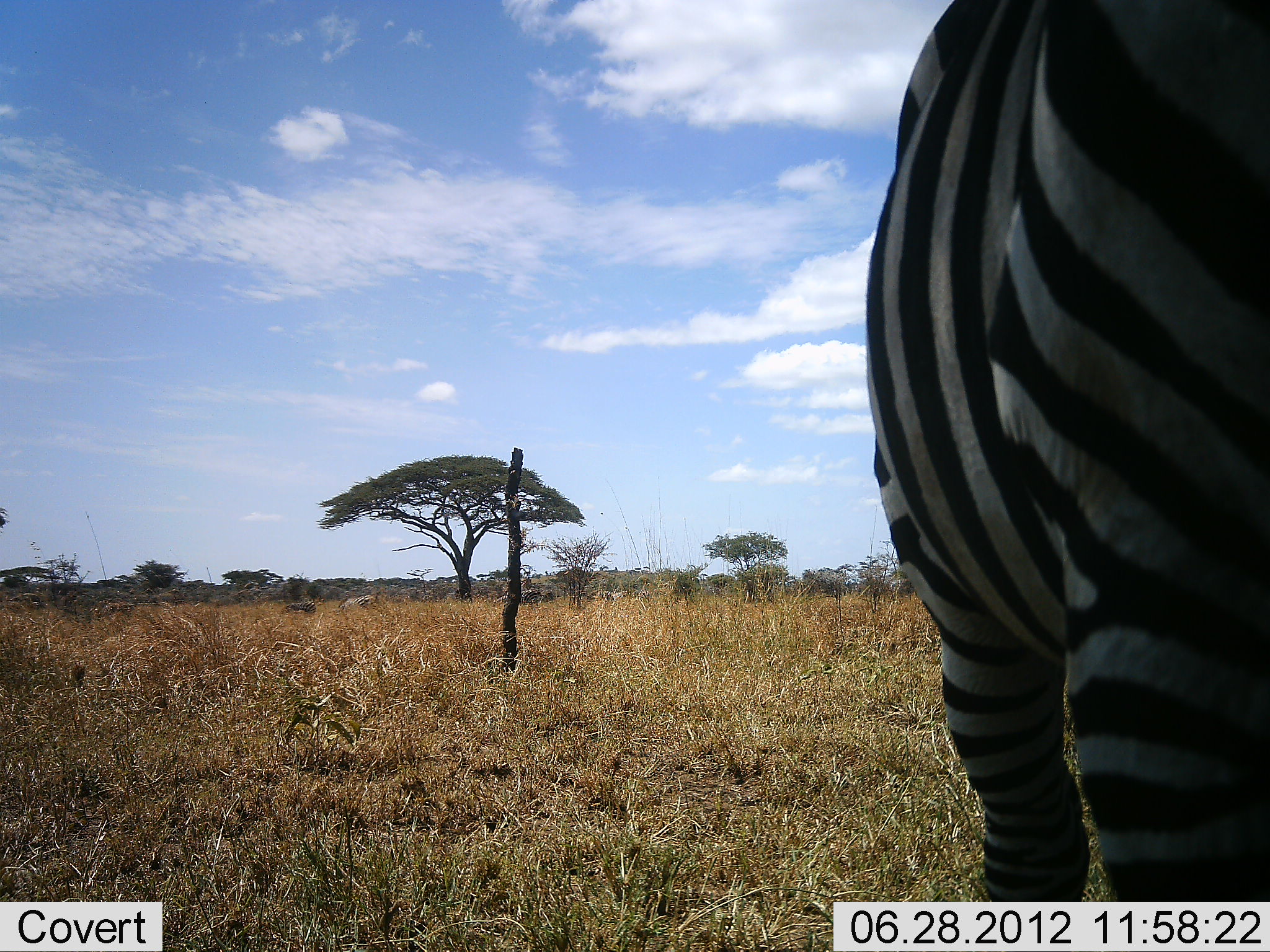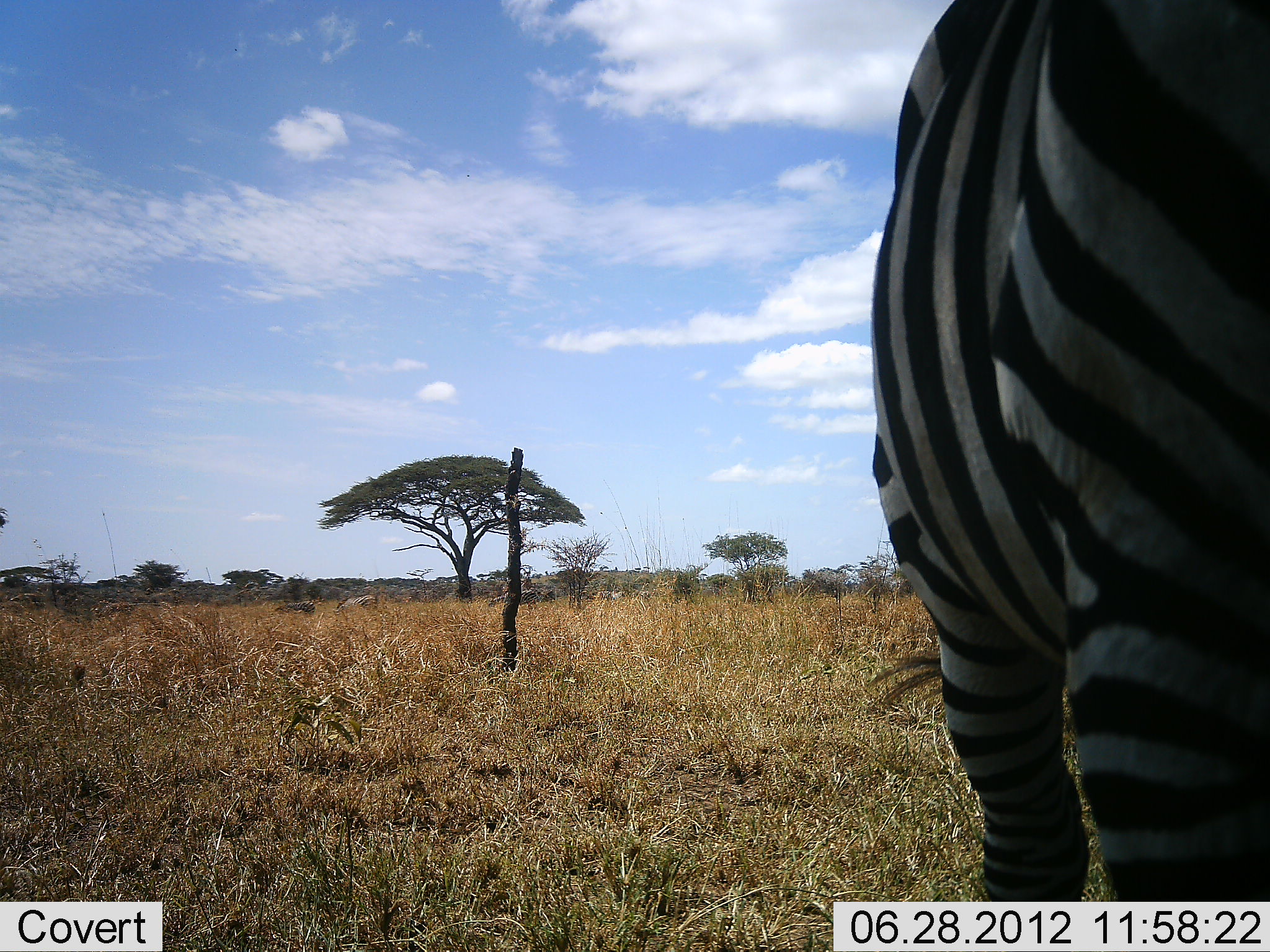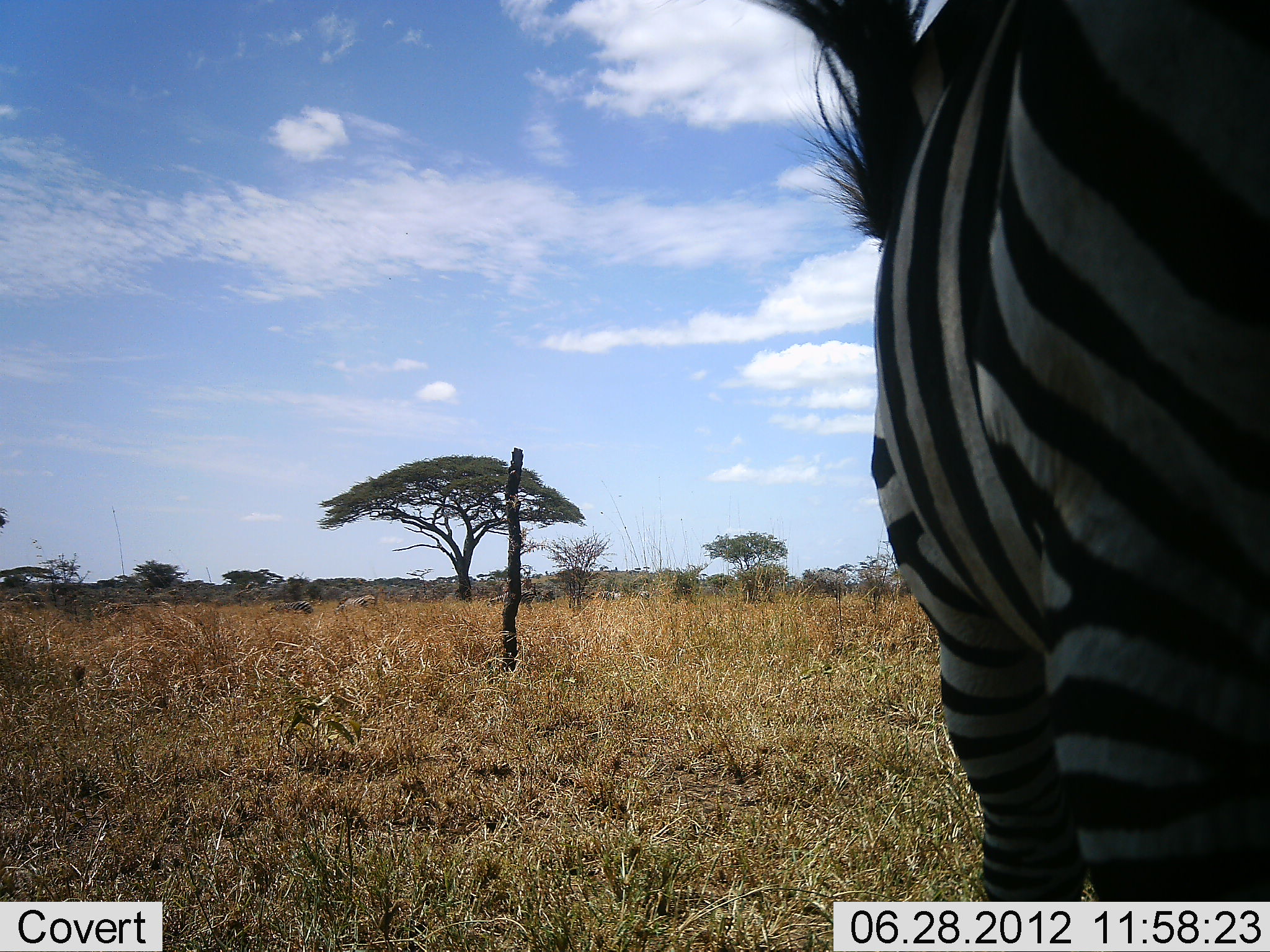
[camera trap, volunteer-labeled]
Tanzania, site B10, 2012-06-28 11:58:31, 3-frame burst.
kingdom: Animalia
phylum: Chordata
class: Mammalia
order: Perissodactyla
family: Equidae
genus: Equus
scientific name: Equus quagga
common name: plains zebra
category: zebra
Zebra (plains zebra) (Equus quagga), count 1. Behavior (volunteer vote fractions): standing 91%, resting 0%, moving 9%, interacting 0%. Young present (vote fraction): 0%. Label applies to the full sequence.